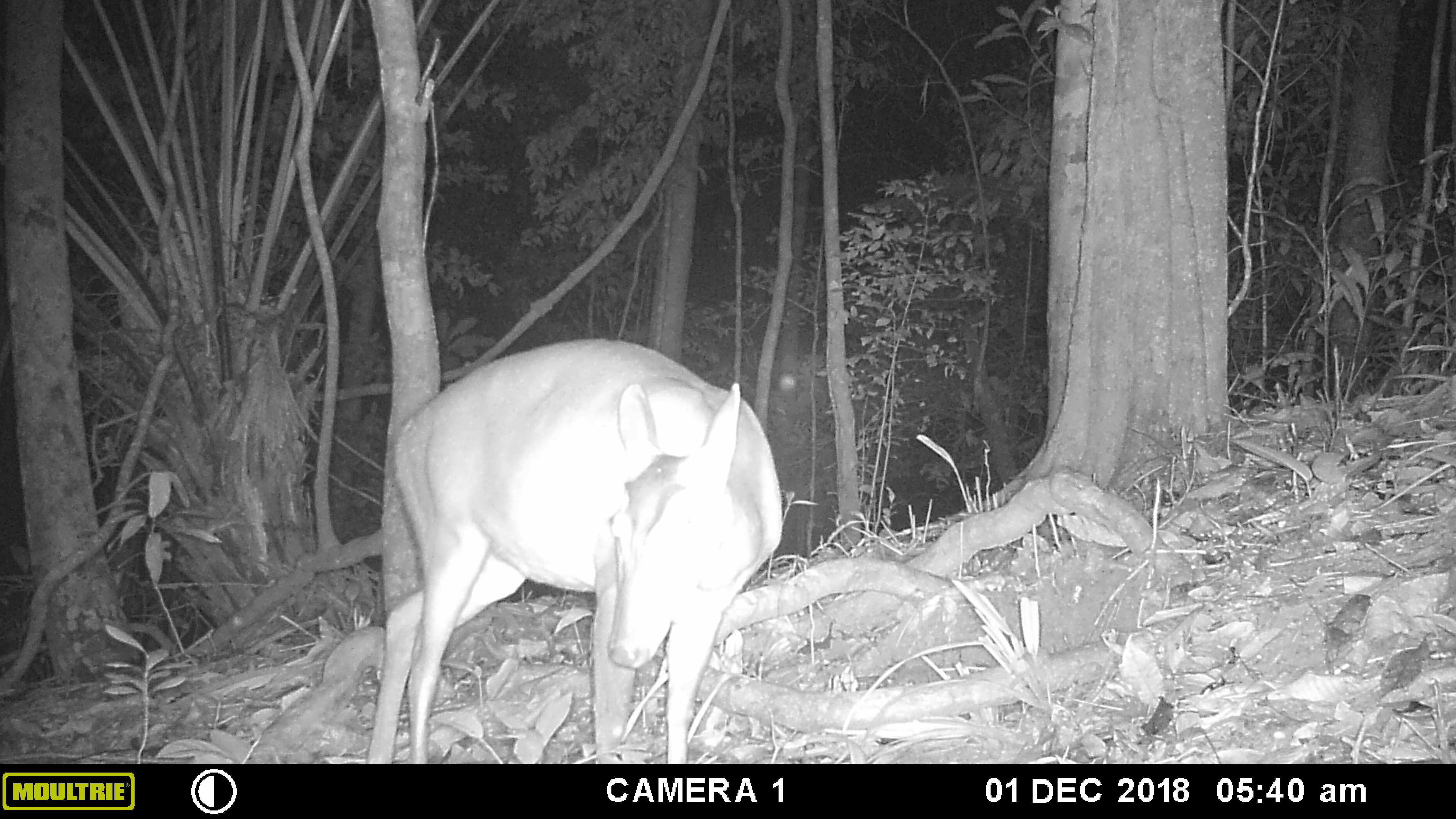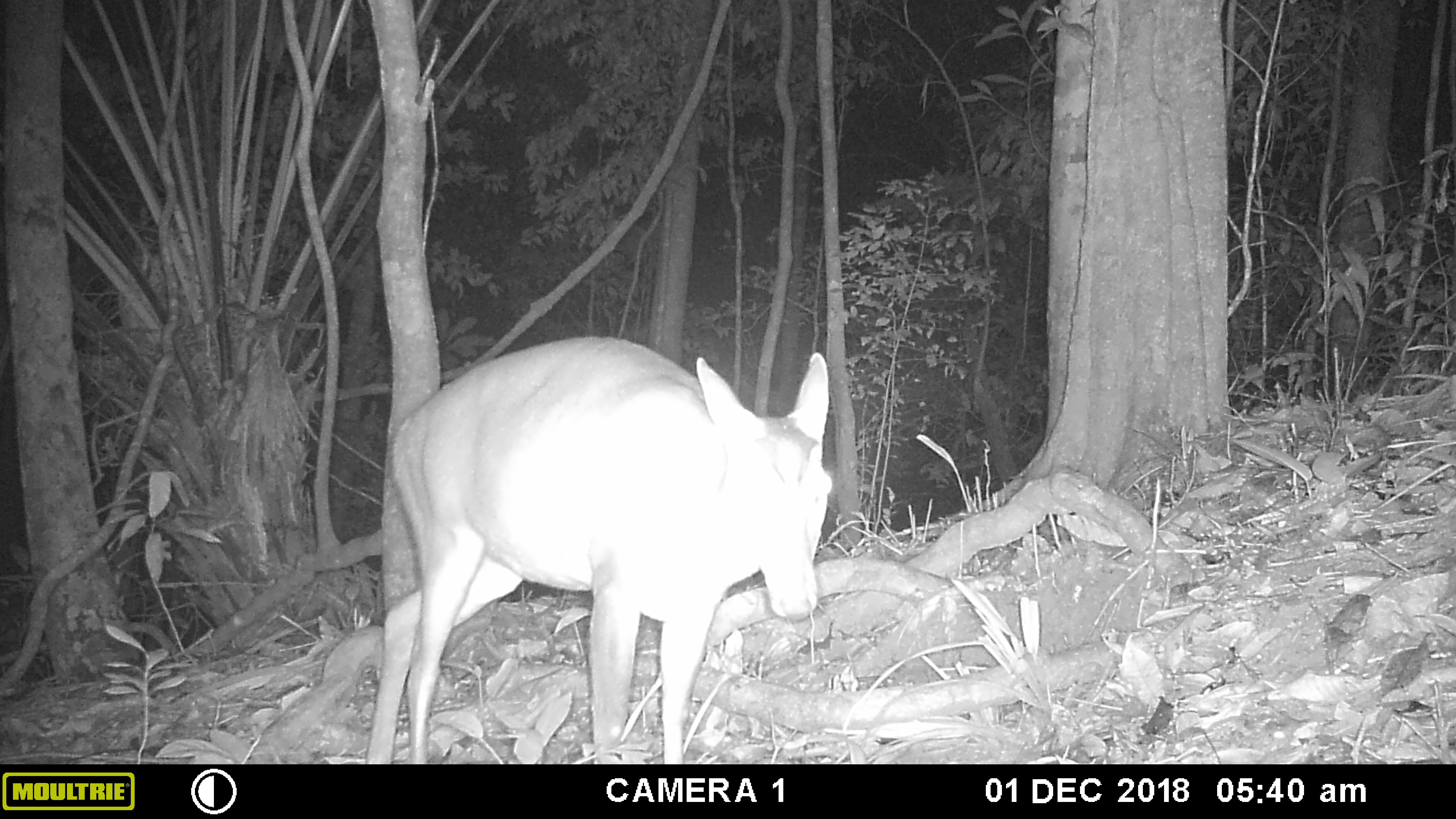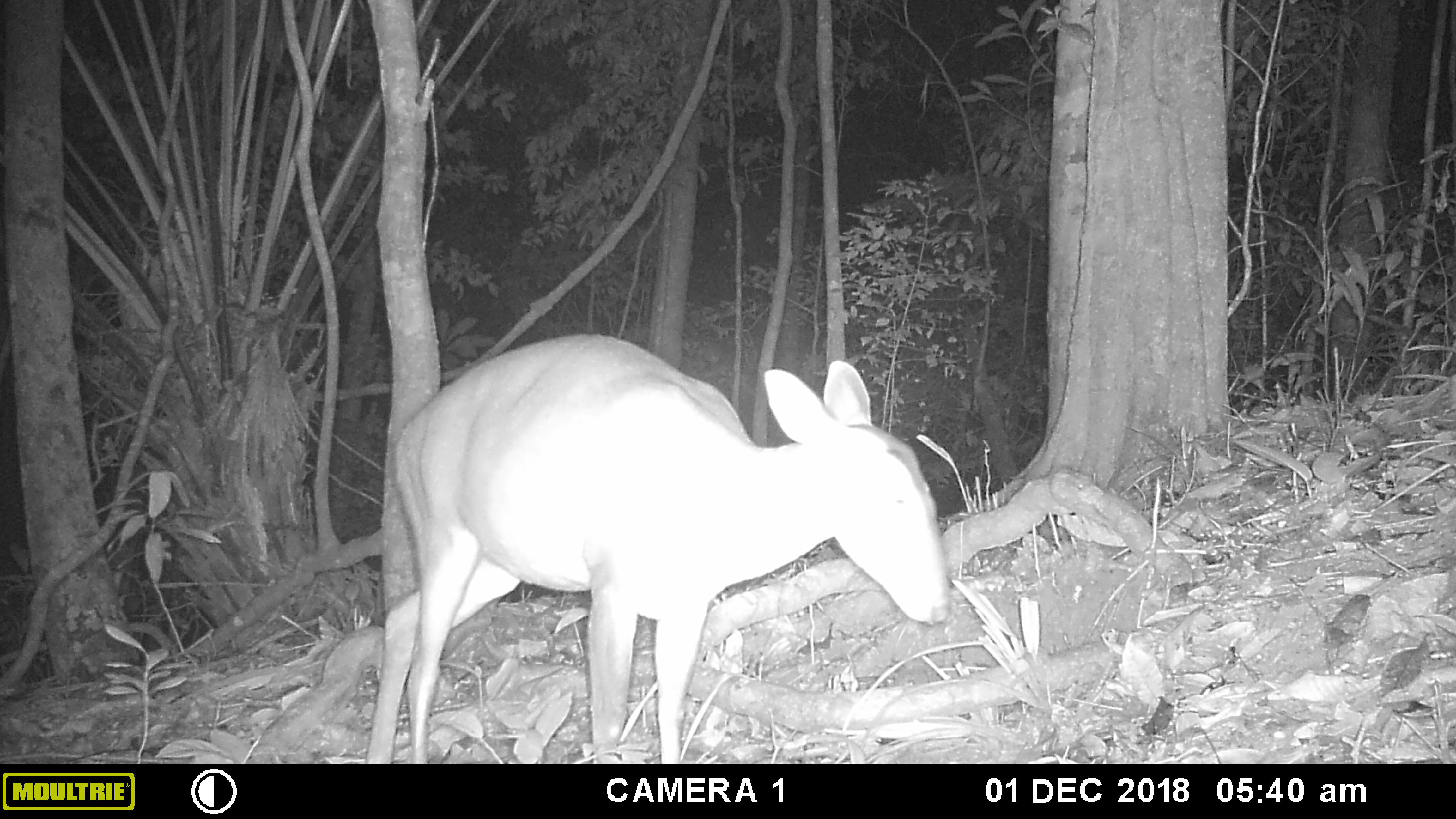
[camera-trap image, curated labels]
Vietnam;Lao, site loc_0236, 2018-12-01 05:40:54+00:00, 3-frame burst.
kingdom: Animalia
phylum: Chordata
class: Mammalia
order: Artiodactyla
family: Cervidae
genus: Muntiacus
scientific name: Muntiacus vuquangensis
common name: large-antlered muntjac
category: large antlered muntjac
Large antlered muntjac (large-antlered muntjac) (Muntiacus vuquangensis). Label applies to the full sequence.